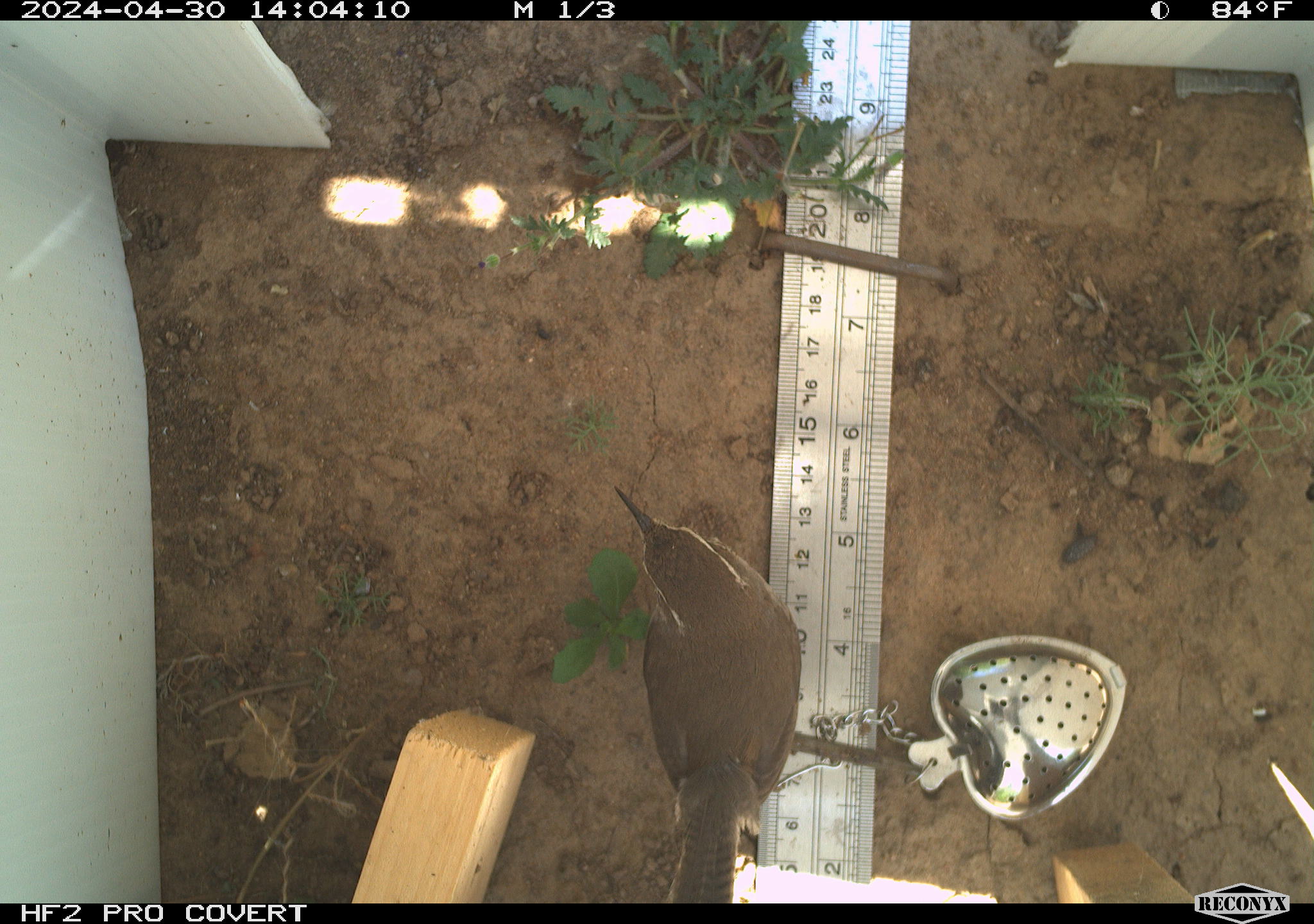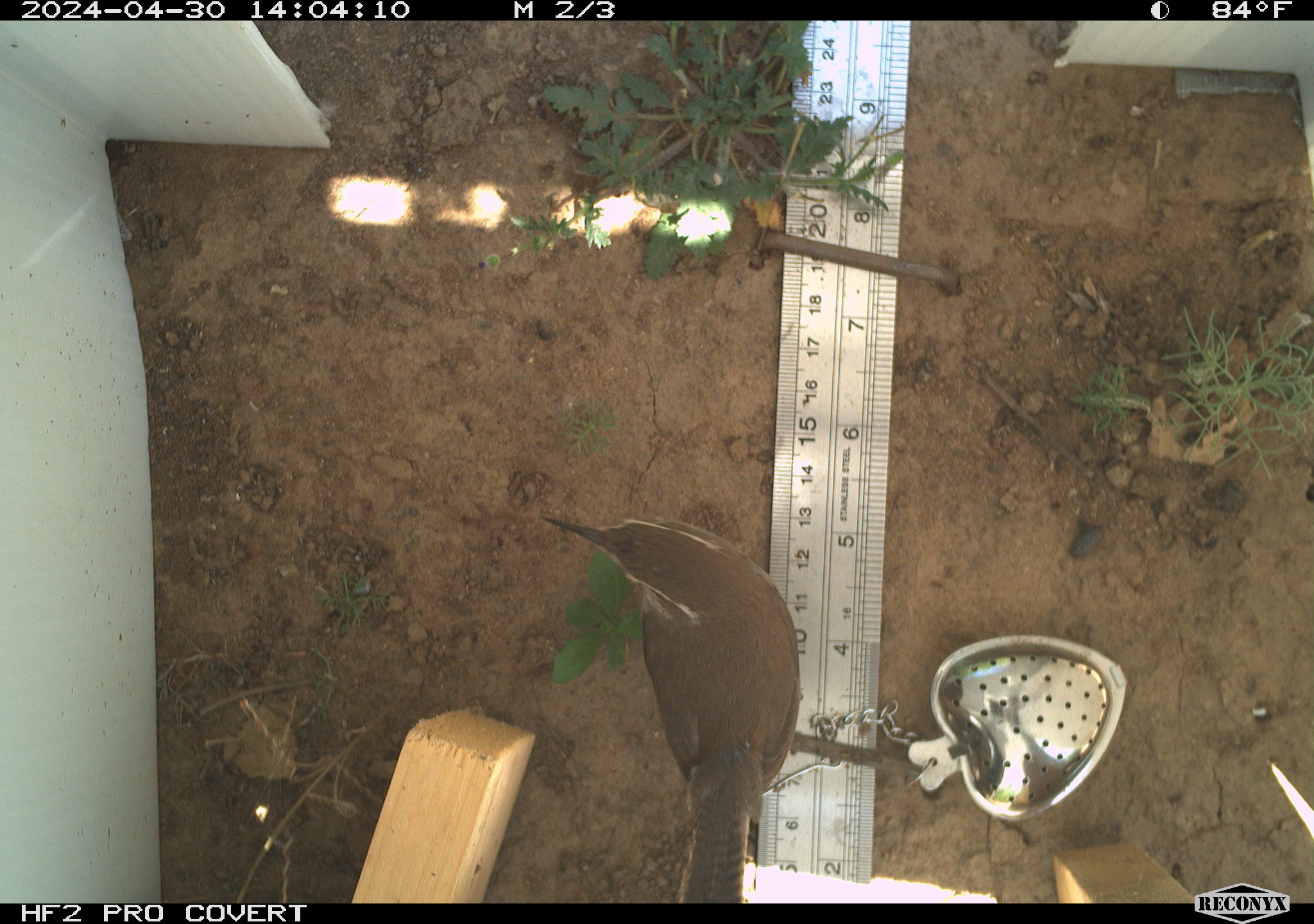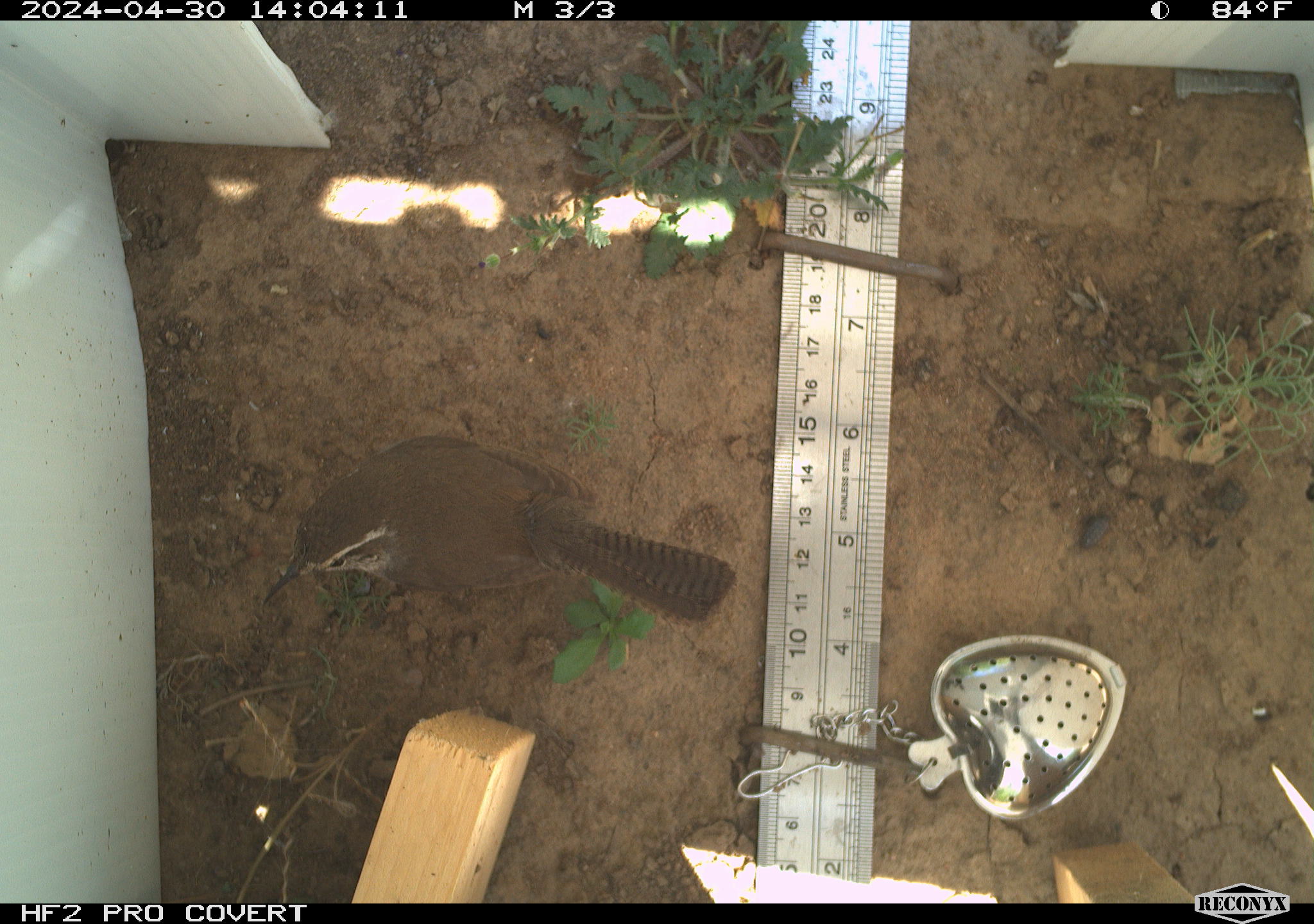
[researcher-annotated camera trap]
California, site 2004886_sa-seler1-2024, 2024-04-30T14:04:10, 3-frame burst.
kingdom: Animalia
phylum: Chordata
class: Aves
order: Passeriformes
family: Troglodytidae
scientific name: Troglodytidae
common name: wren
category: troglodytidae family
Troglodytidae family (wren) (Troglodytidae).